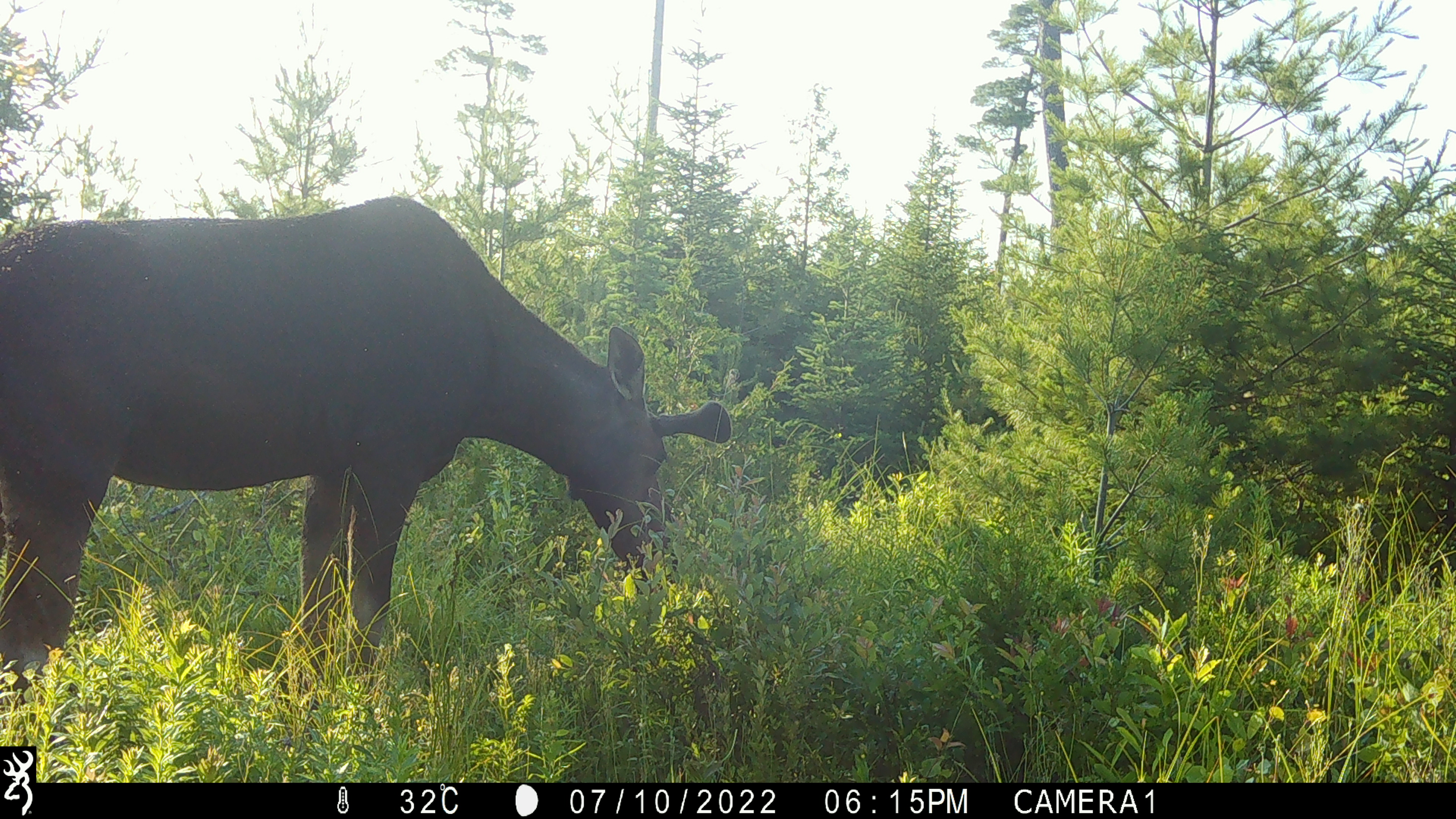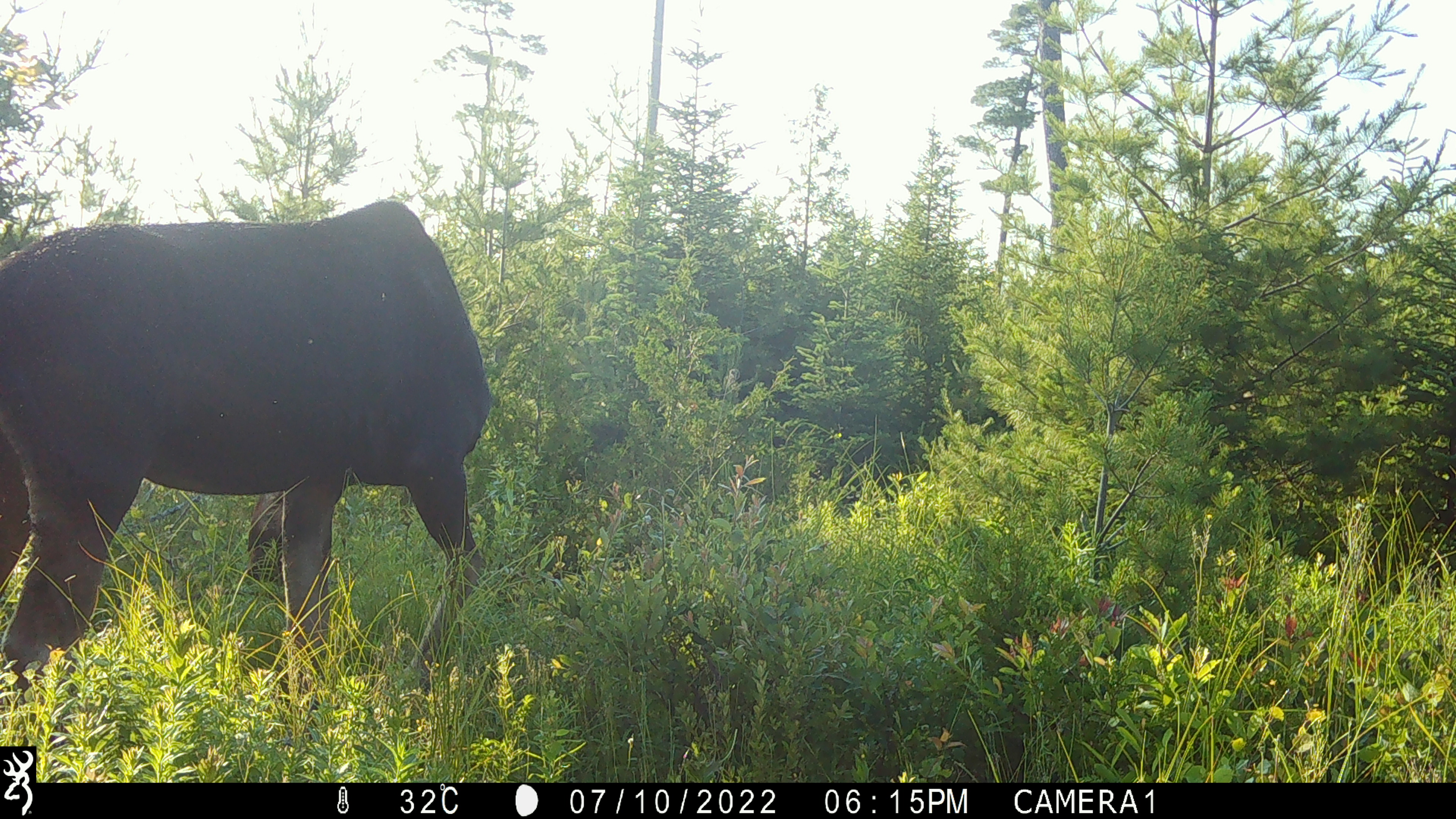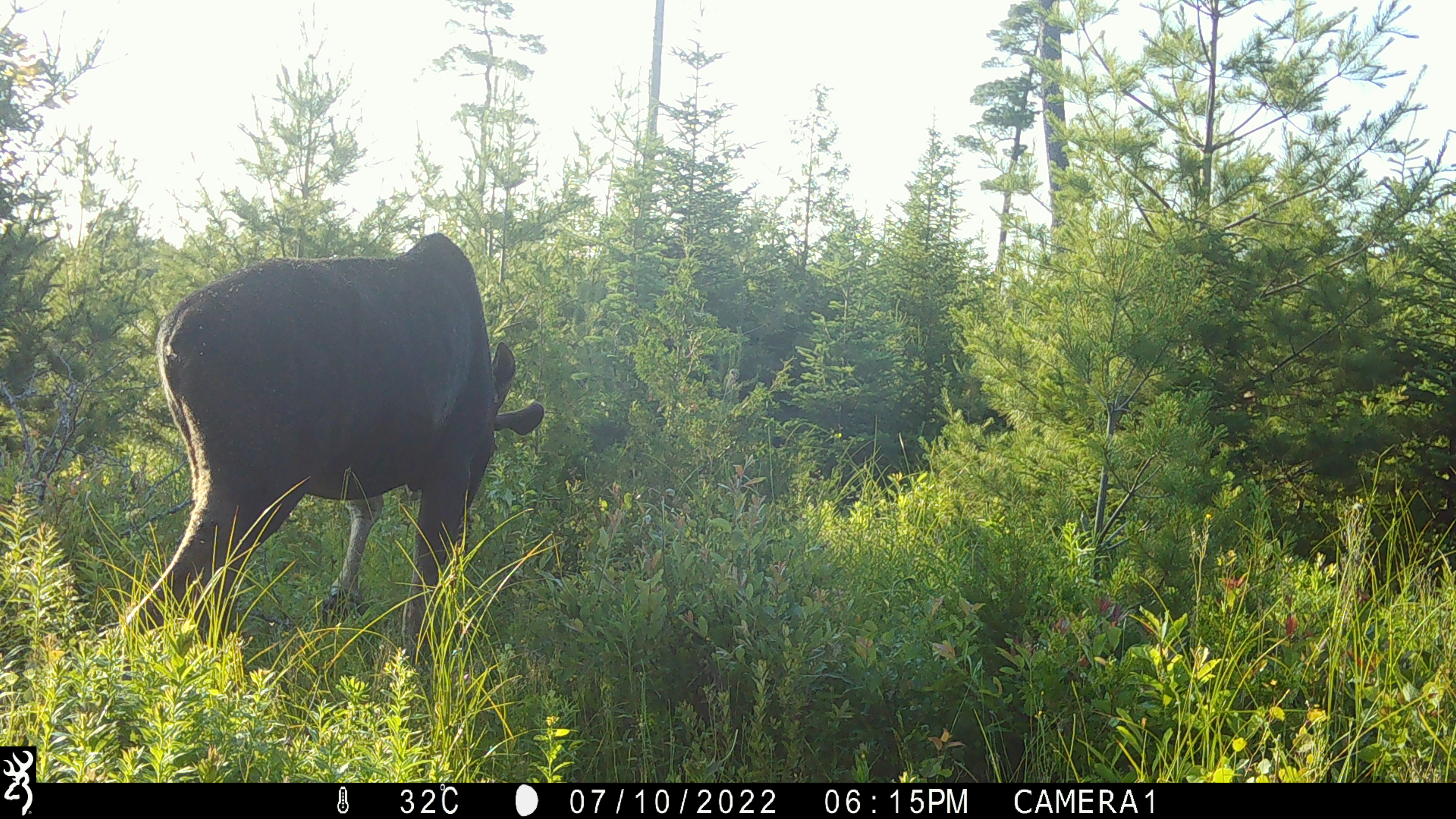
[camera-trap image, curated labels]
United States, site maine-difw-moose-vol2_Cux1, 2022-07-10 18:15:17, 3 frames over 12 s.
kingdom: Animalia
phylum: Chordata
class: Mammalia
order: Artiodactyla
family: Cervidae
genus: Alces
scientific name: Alces alces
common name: moose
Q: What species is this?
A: Moose (Alces alces).